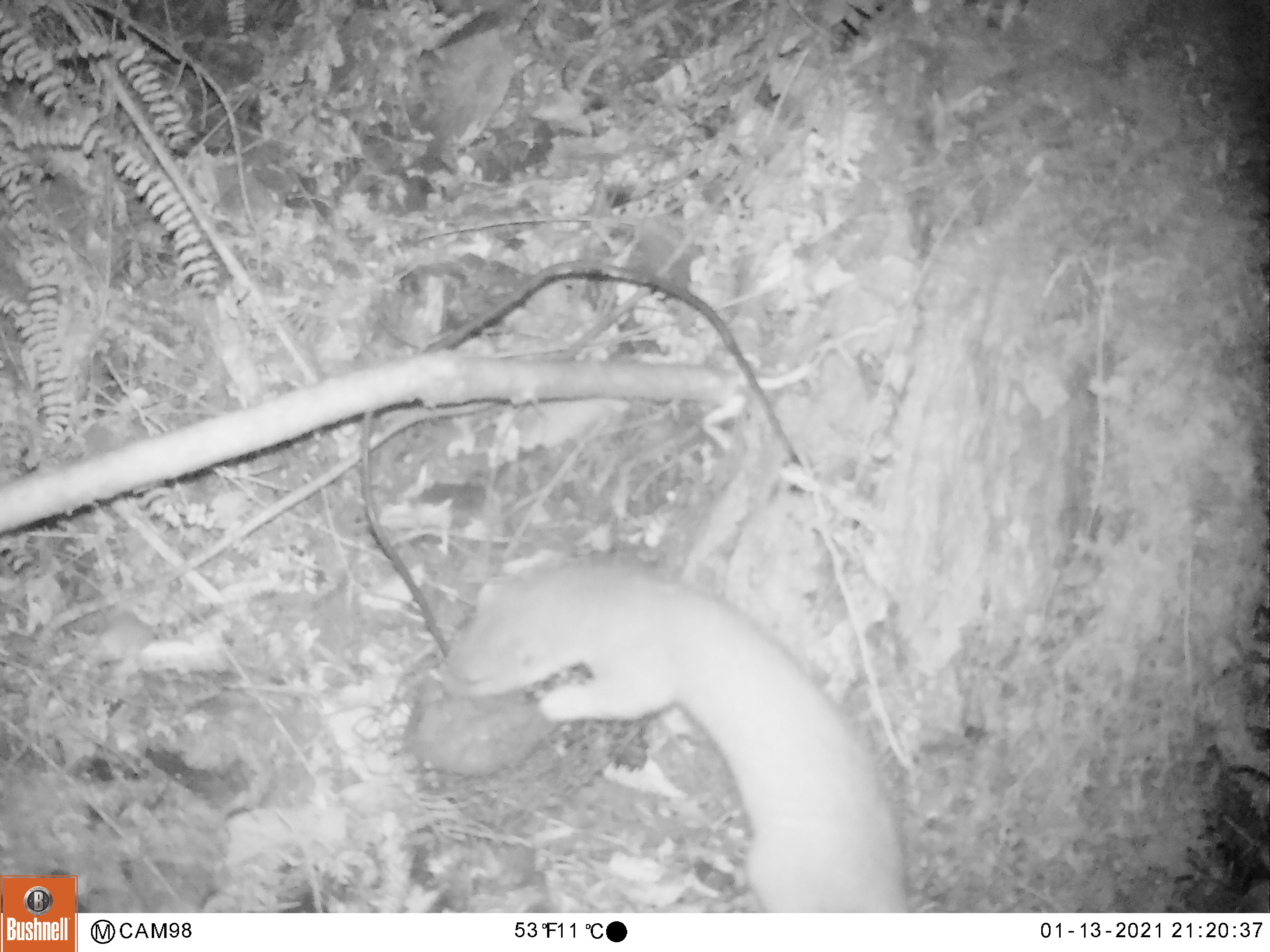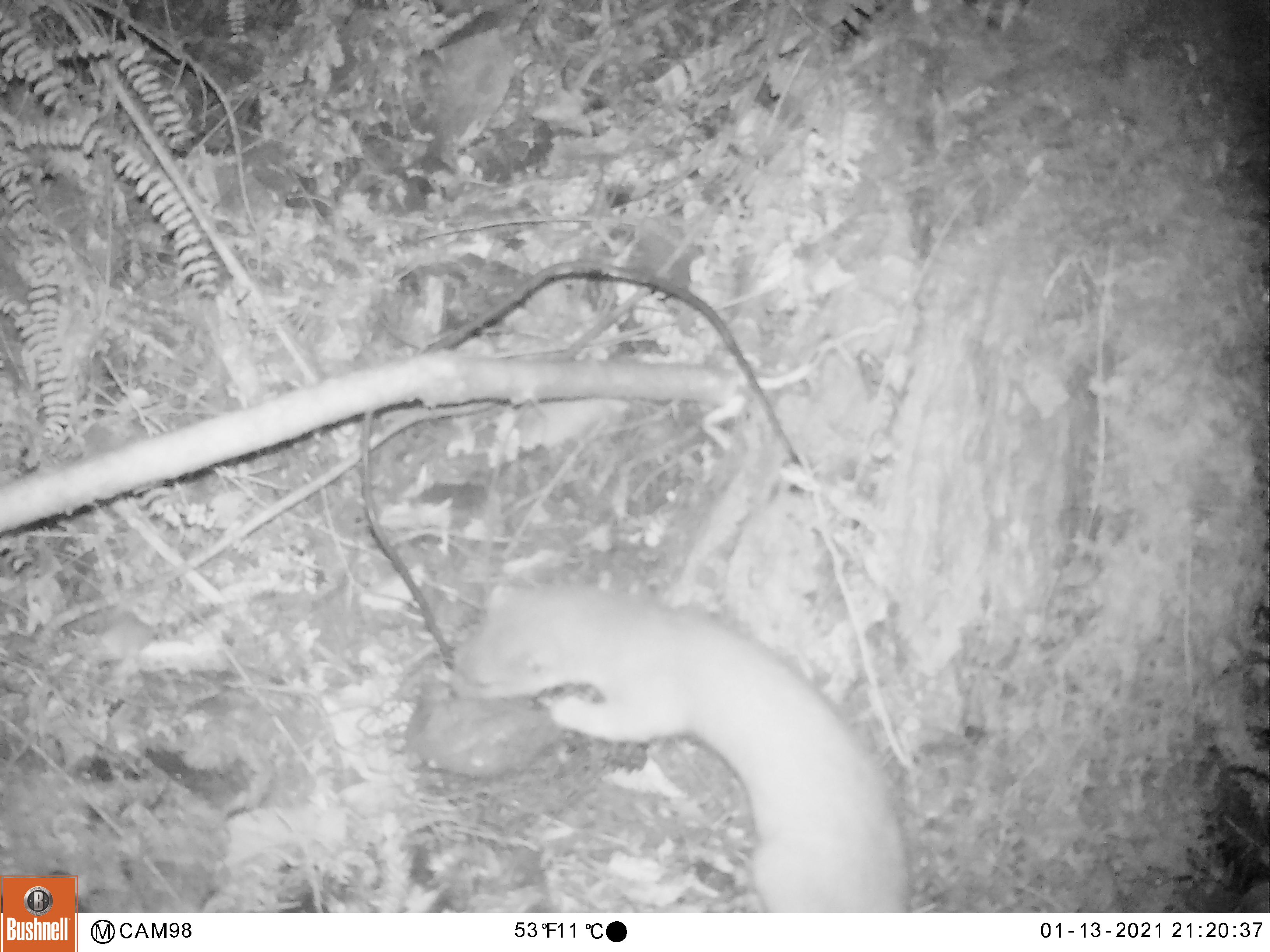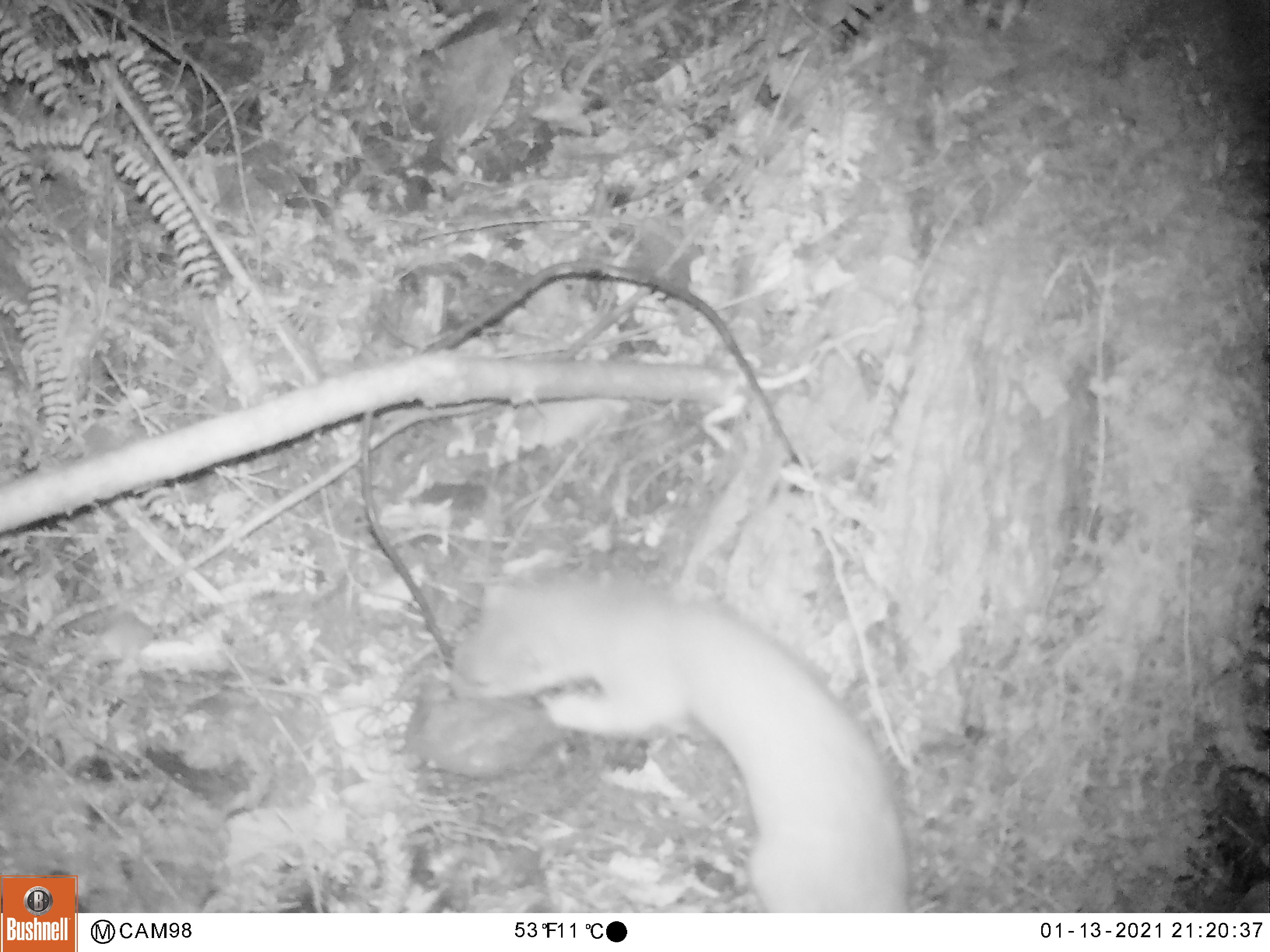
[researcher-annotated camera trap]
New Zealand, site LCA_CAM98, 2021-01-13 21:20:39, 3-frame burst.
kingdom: Animalia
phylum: Chordata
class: Mammalia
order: Carnivora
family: Mustelidae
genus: Mustela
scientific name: Mustela erminea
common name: stoat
Stoat (Mustela erminea).